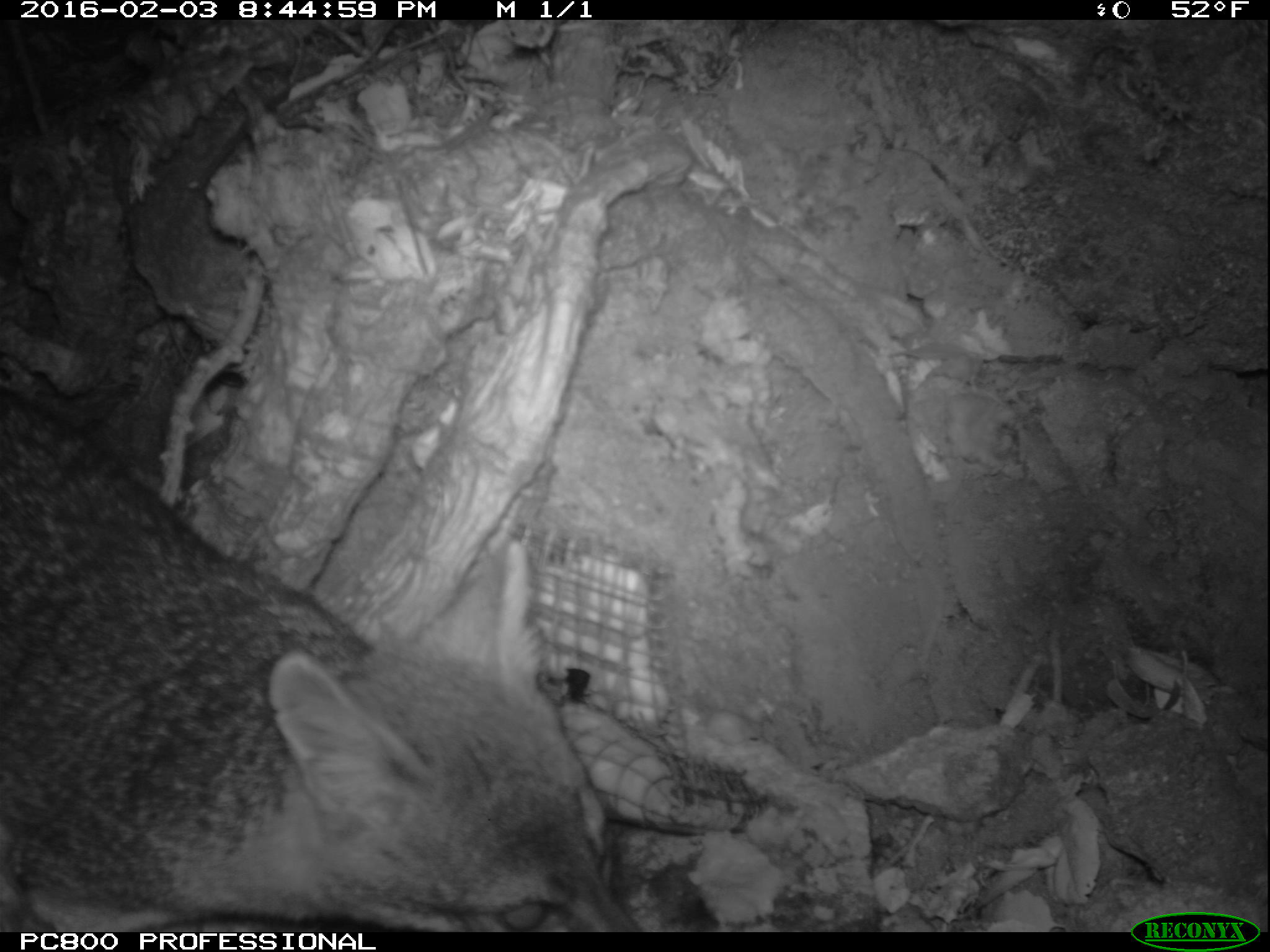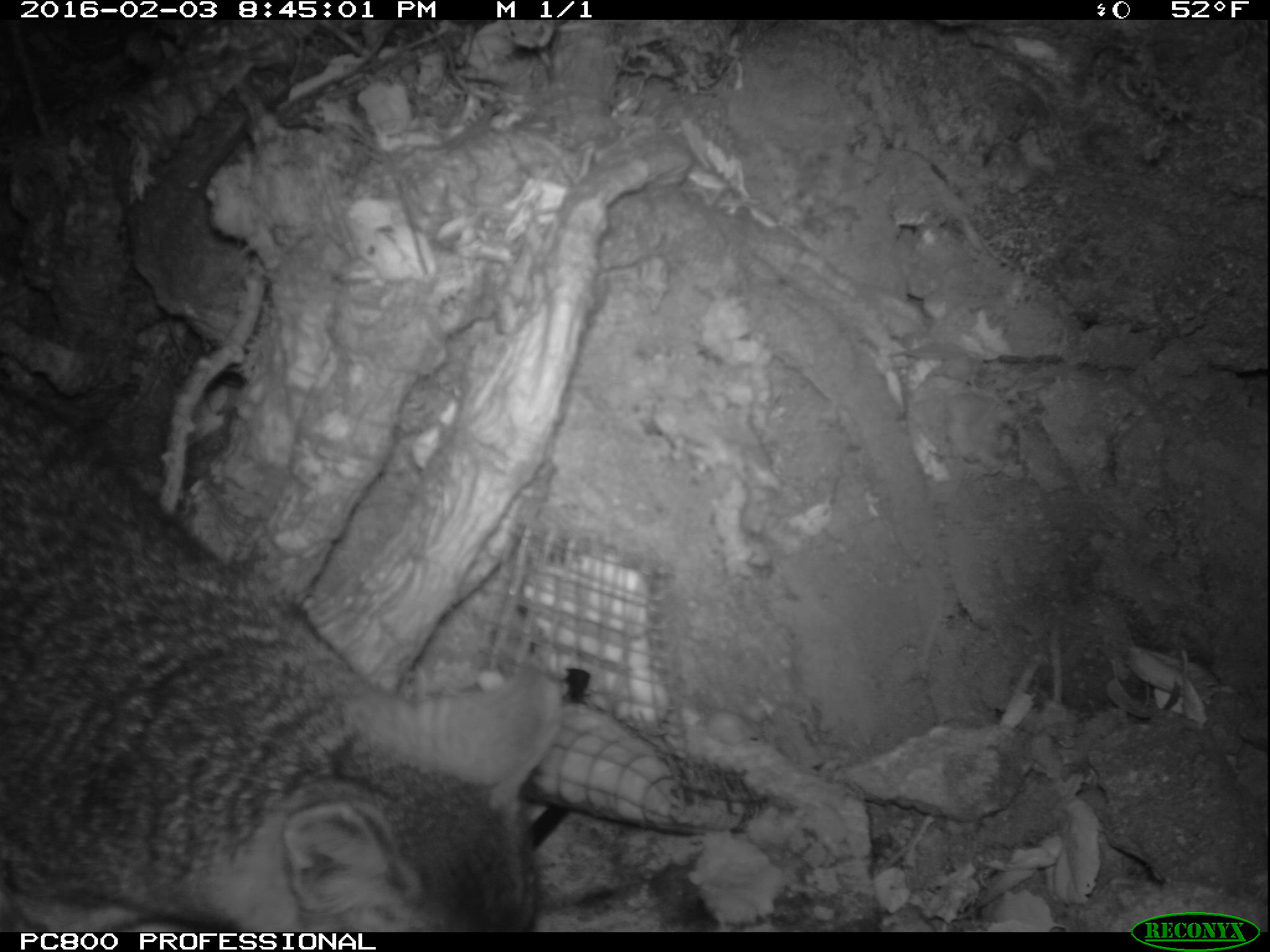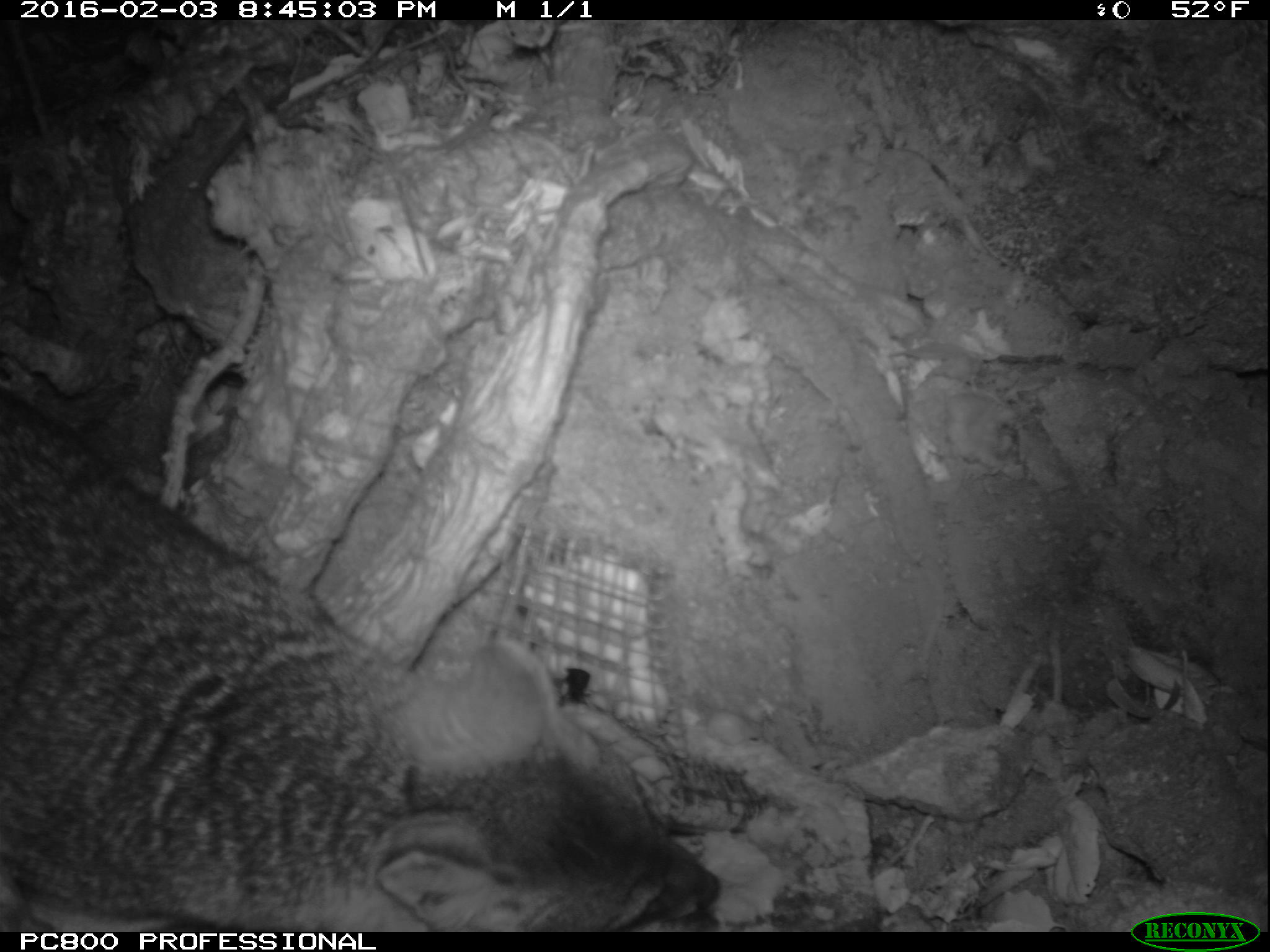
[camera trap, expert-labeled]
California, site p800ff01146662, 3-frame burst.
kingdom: Animalia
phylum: Chordata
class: Mammalia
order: Carnivora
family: Canidae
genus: Urocyon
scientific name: Urocyon littoralis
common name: island fox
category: fox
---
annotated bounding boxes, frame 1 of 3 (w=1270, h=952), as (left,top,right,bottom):
fox: (0,389,643,932)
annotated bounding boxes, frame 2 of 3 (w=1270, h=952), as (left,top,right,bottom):
fox: (0,389,562,932)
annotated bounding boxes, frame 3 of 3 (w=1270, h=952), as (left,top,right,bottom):
fox: (0,392,720,932)